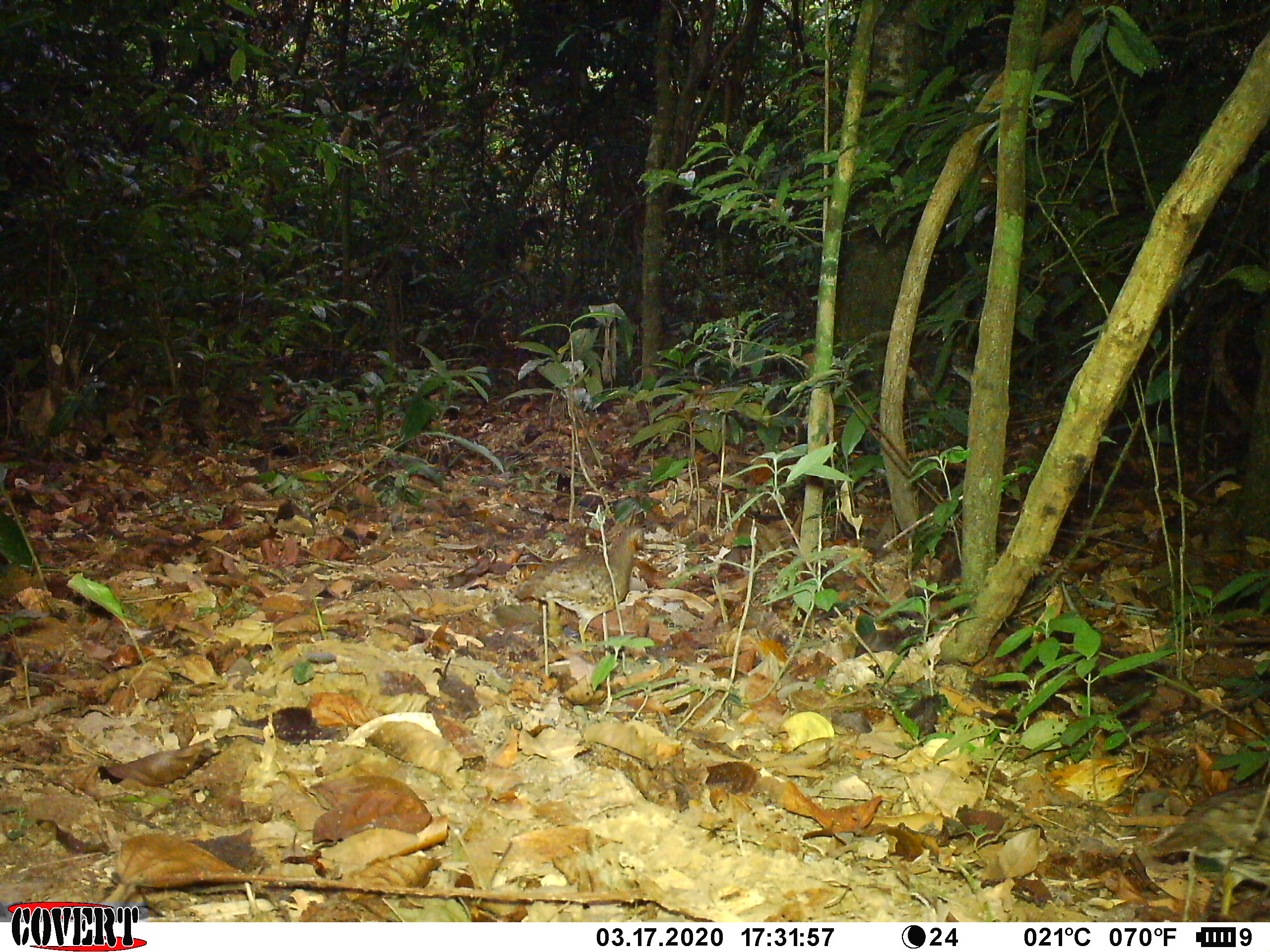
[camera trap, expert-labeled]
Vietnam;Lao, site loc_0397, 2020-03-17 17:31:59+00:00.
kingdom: Animalia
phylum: Chordata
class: Aves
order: Galliformes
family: Phasianidae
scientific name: Phasianidae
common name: partridge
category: unidentified partridge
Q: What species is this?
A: Unidentified partridge (partridge) (Phasianidae).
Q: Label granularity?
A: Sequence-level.